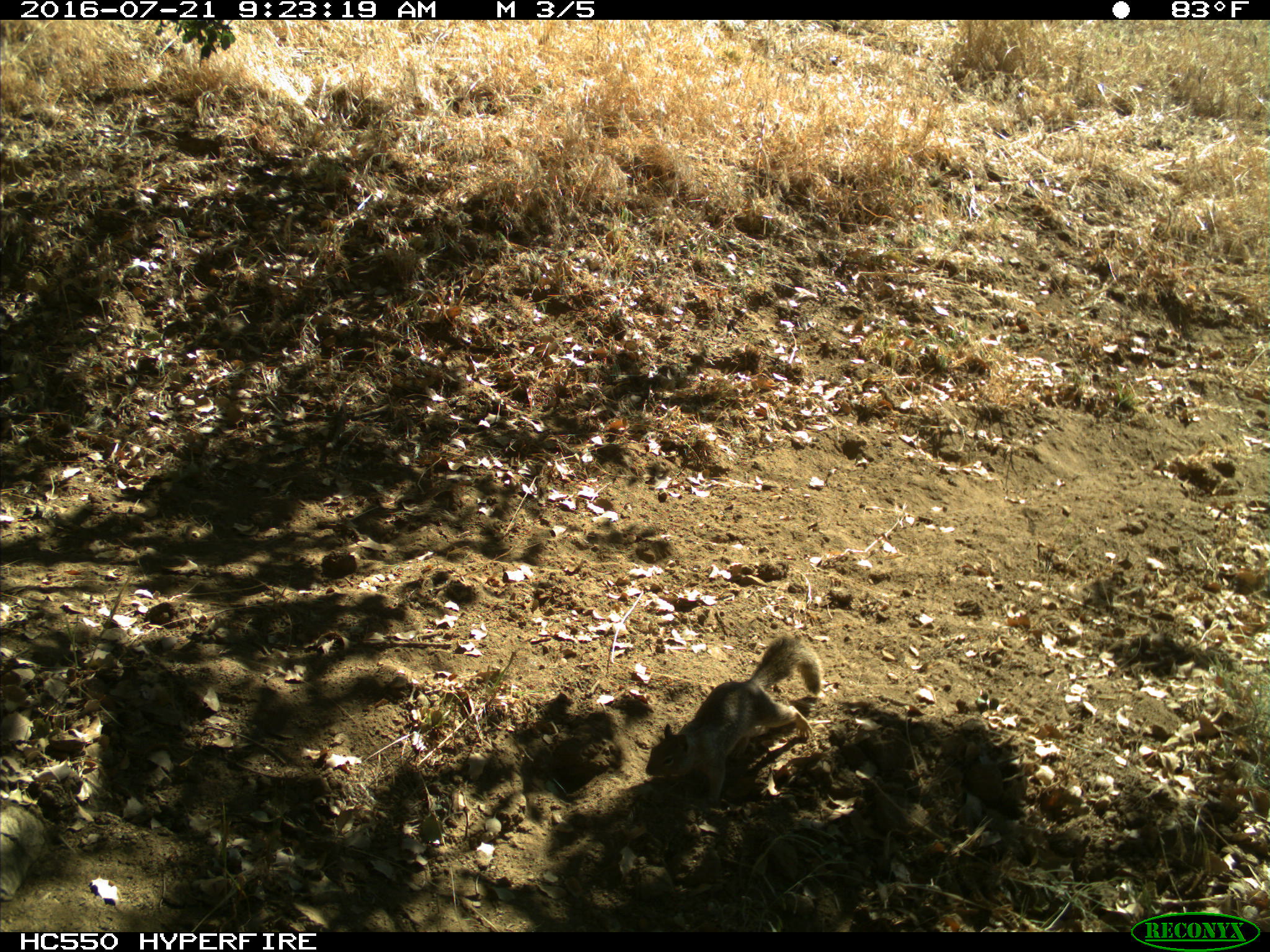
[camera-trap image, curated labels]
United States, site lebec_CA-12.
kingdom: Animalia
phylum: Chordata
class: Mammalia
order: Rodentia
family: Sciuridae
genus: Otospermophilus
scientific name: Otospermophilus beecheyi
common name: california ground squirrel